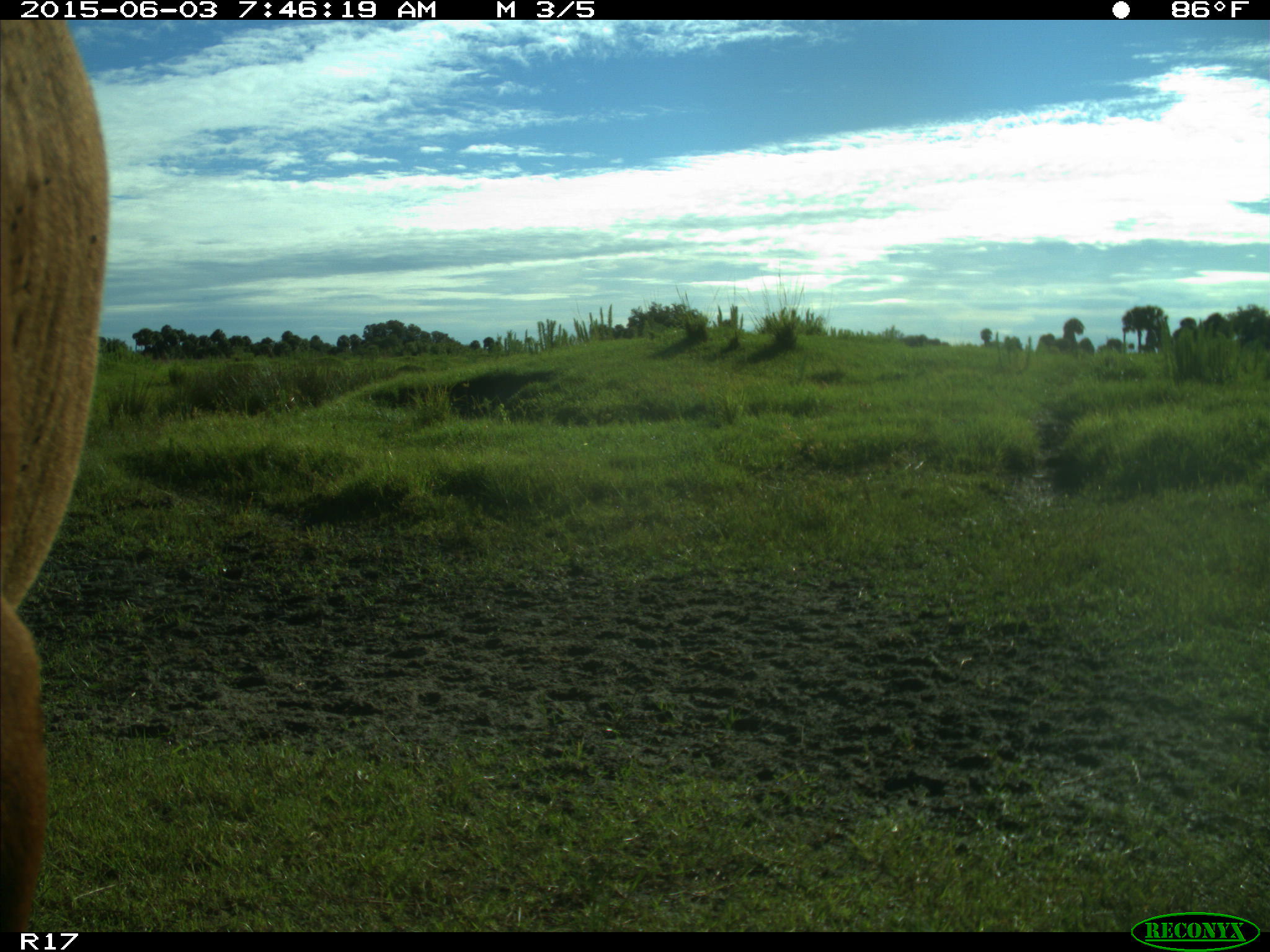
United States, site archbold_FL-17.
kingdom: Animalia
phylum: Chordata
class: Mammalia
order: Artiodactyla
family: Bovidae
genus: Bos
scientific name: Bos taurus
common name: domestic cow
Bos taurus (domestic cow).